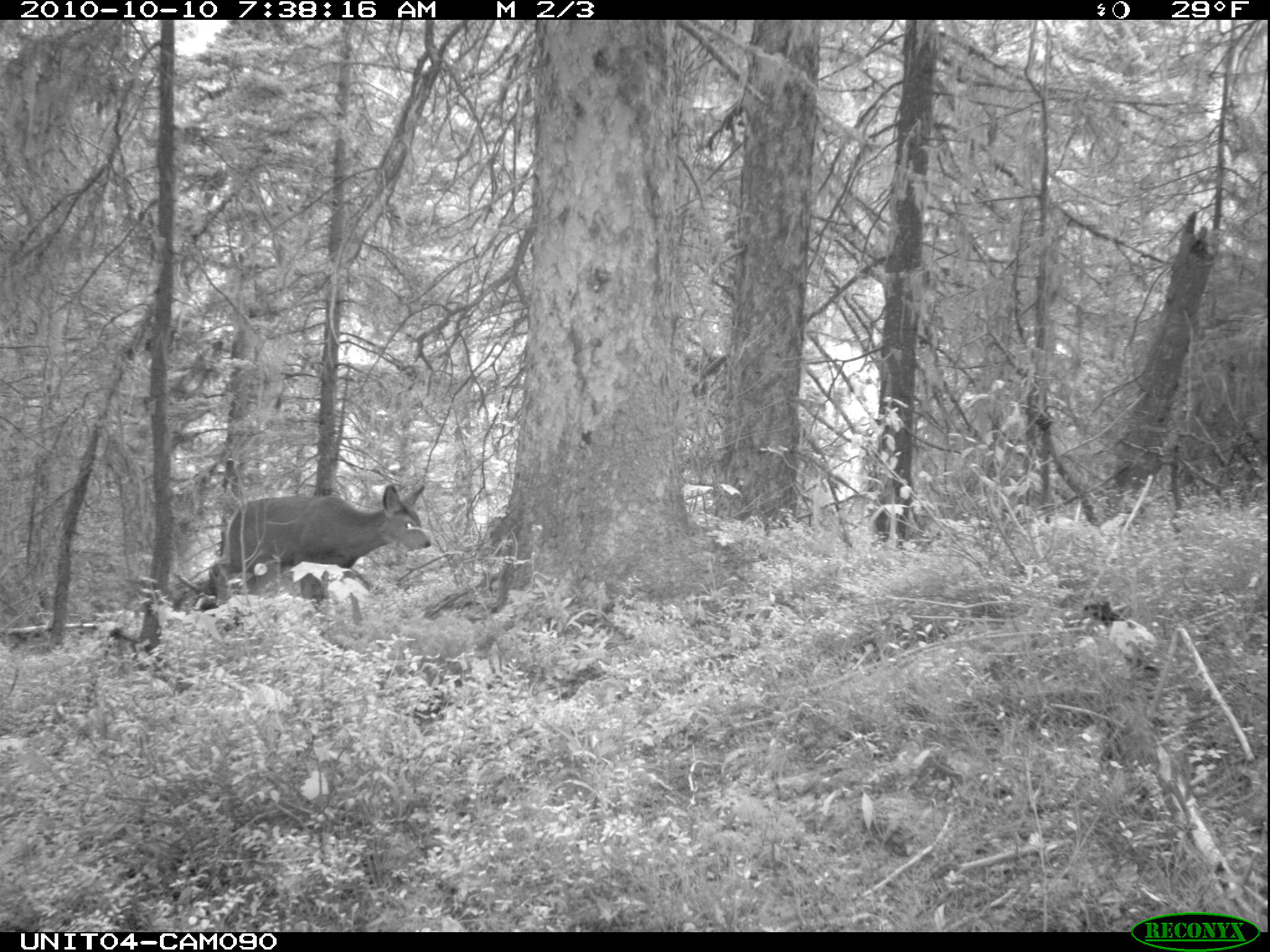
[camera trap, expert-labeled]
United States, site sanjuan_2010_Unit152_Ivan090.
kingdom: Animalia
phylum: Chordata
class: Mammalia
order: Artiodactyla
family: Cervidae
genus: Odocoileus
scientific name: Odocoileus hemionus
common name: mule deer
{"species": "Odocoileus hemionus (mule deer)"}